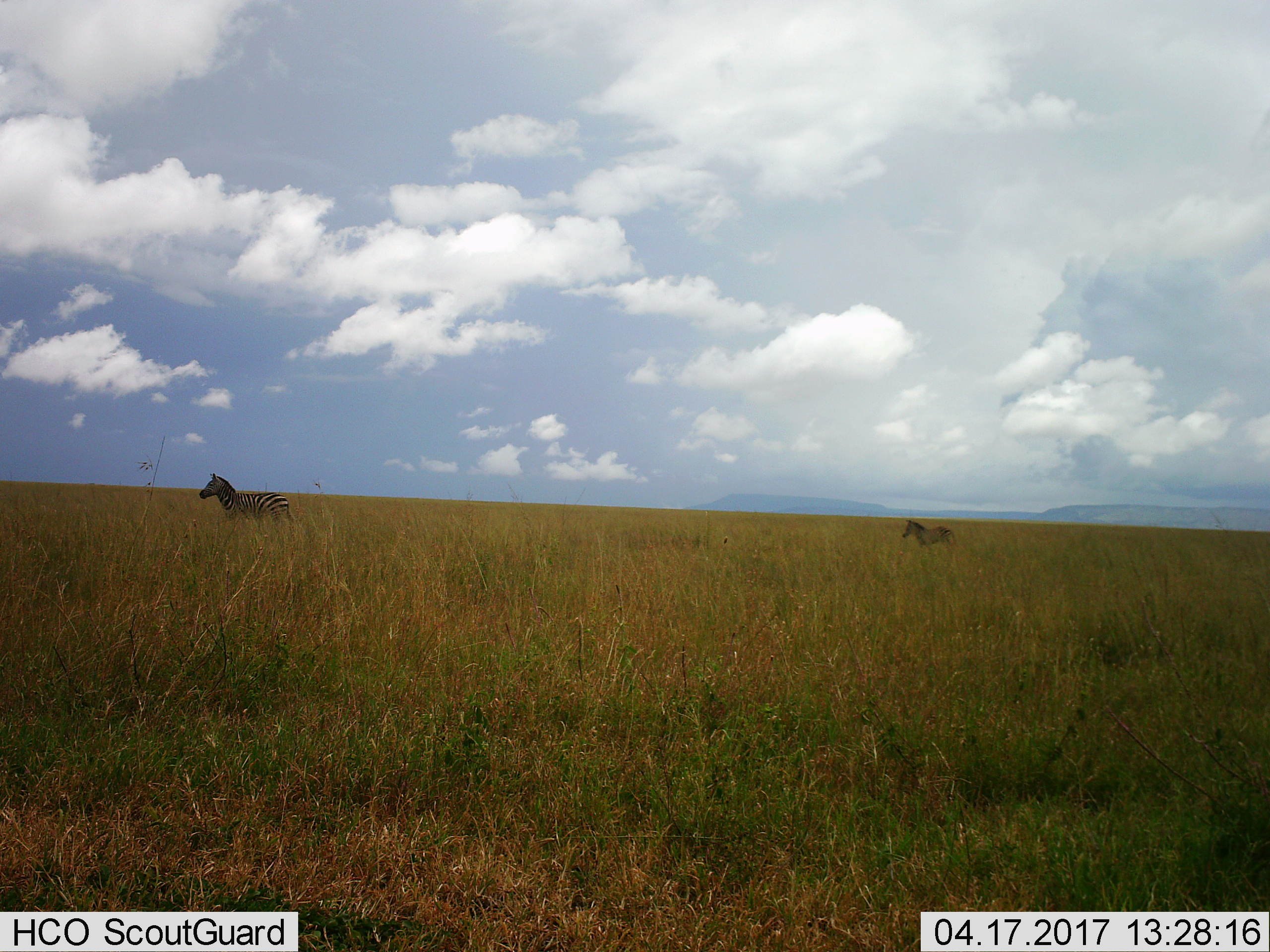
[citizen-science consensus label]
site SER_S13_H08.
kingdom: Animalia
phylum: Chordata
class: Mammalia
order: Perissodactyla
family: Equidae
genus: Equus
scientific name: Equus quagga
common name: plains zebra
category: zebraplains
Zebraplains (plains zebra) (Equus quagga), count 2. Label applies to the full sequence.